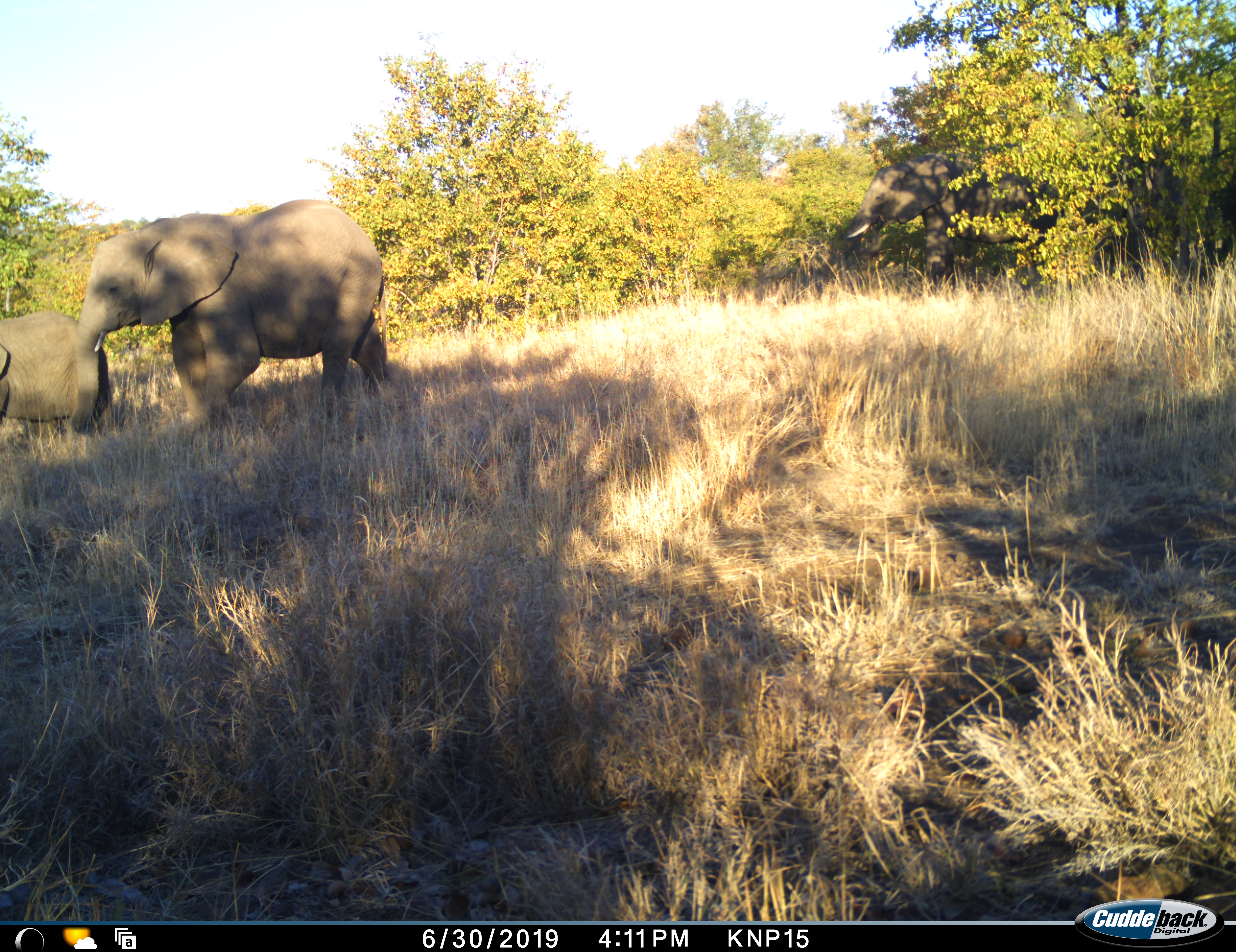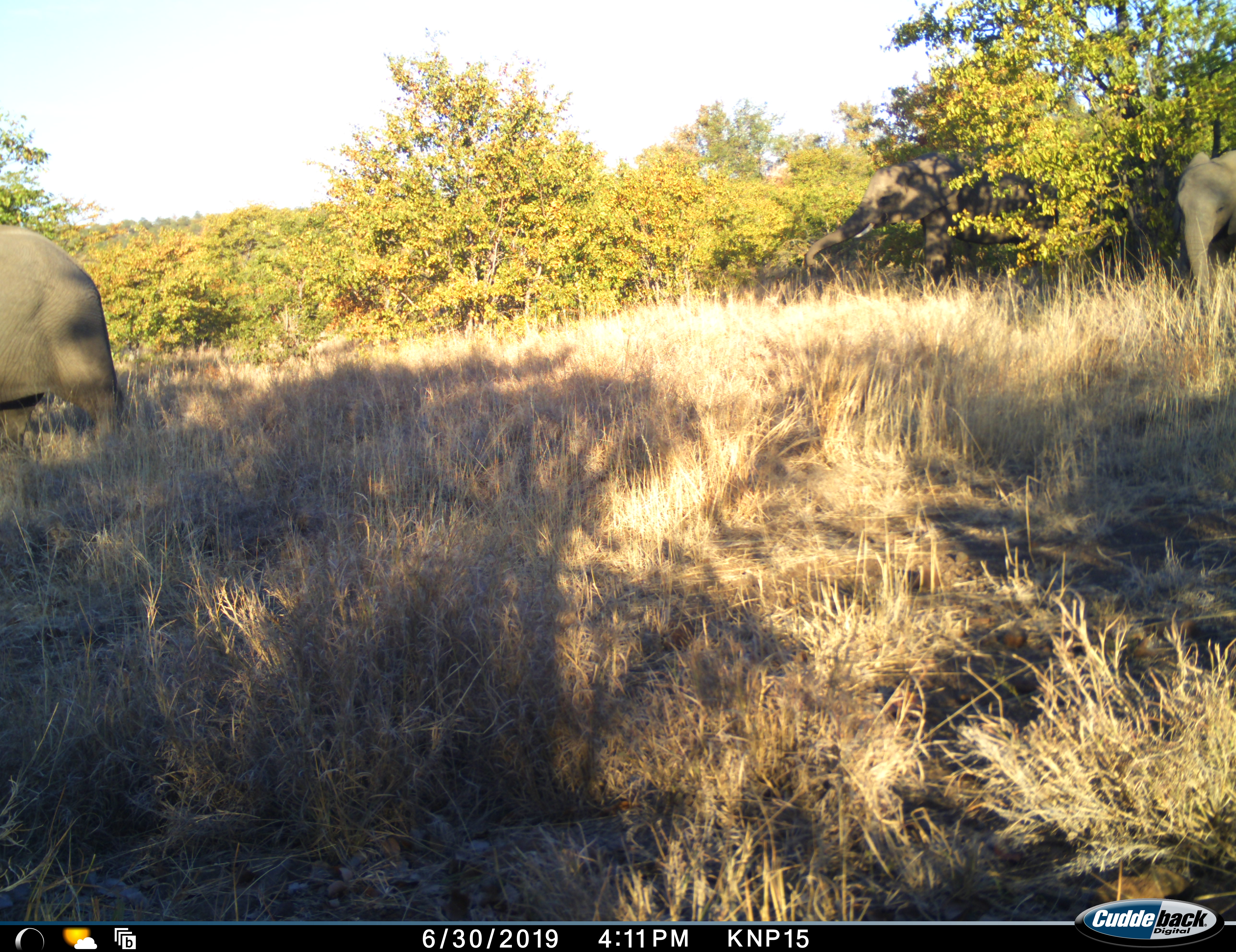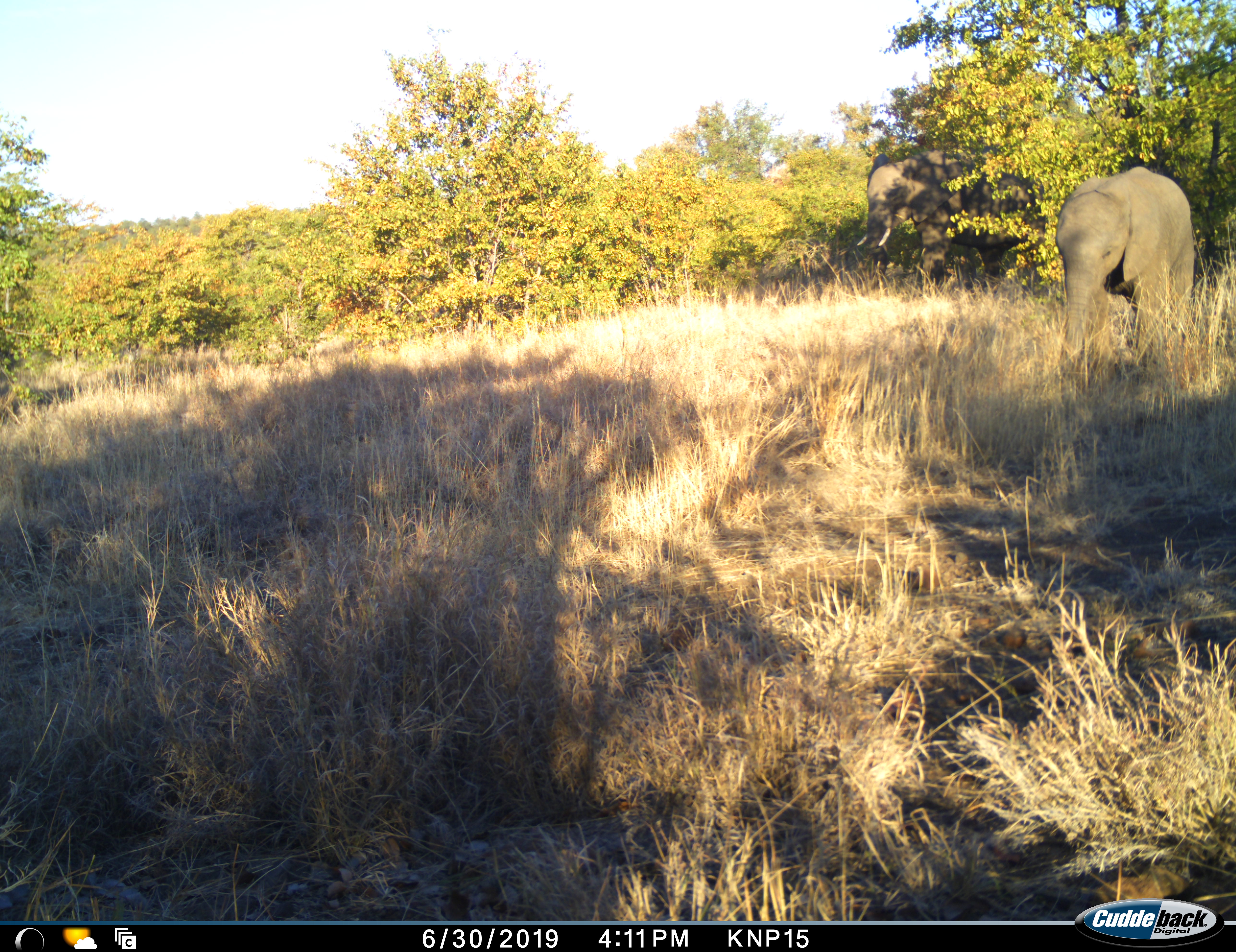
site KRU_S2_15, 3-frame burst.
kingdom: Animalia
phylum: Chordata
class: Mammalia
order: Proboscidea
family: Elephantidae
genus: Loxodonta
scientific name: Loxodonta africana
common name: african bush elephant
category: elephant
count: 3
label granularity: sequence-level